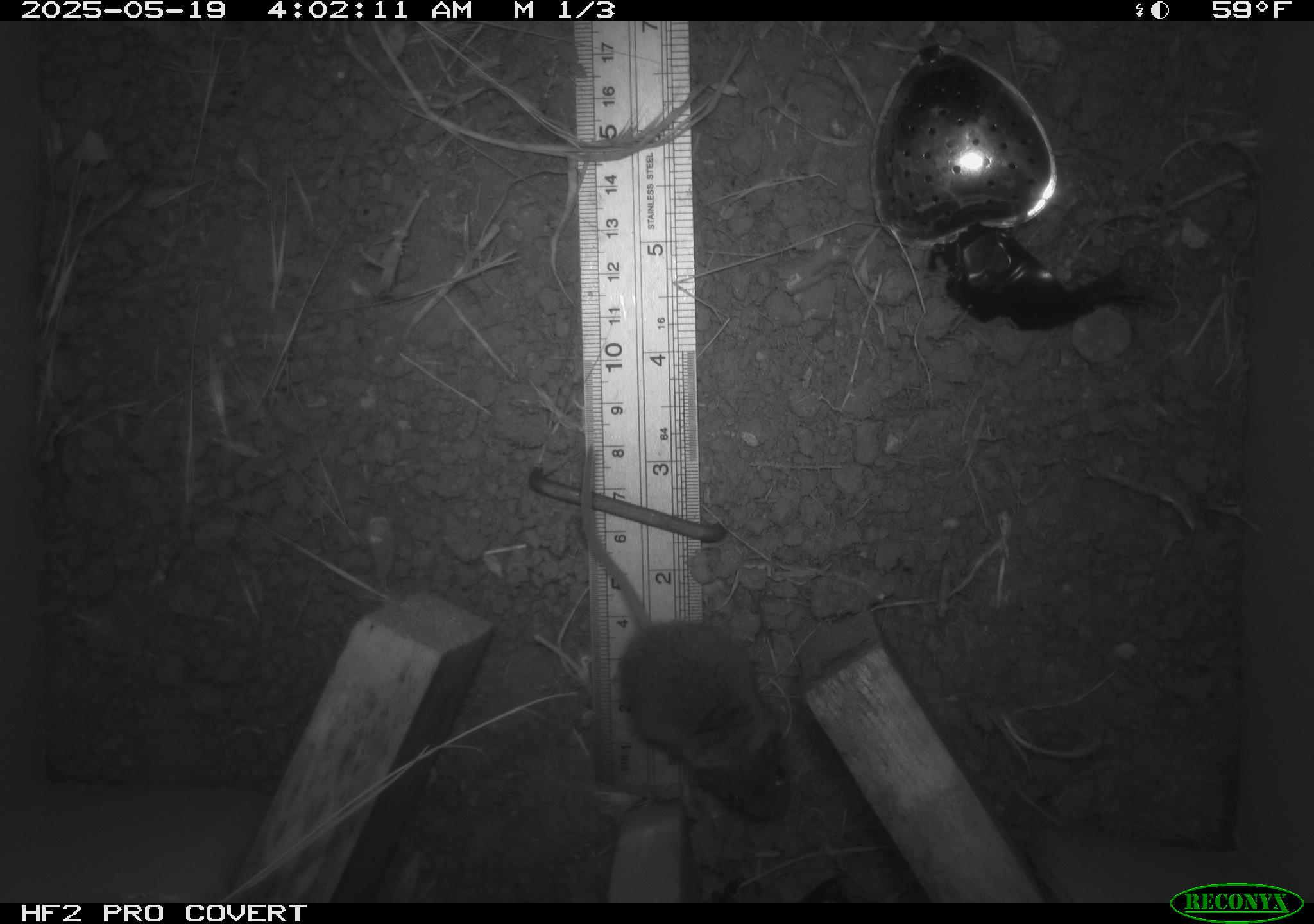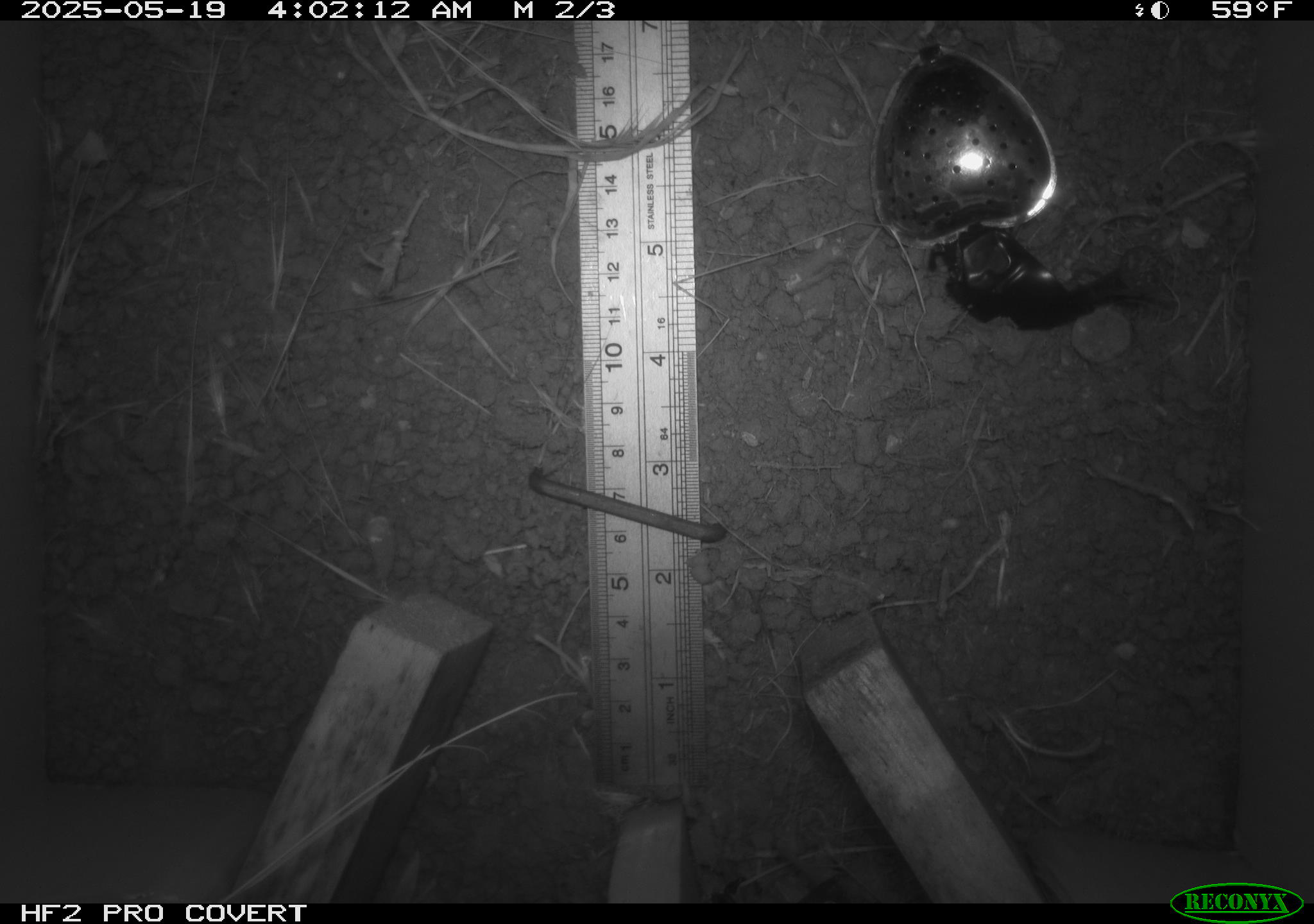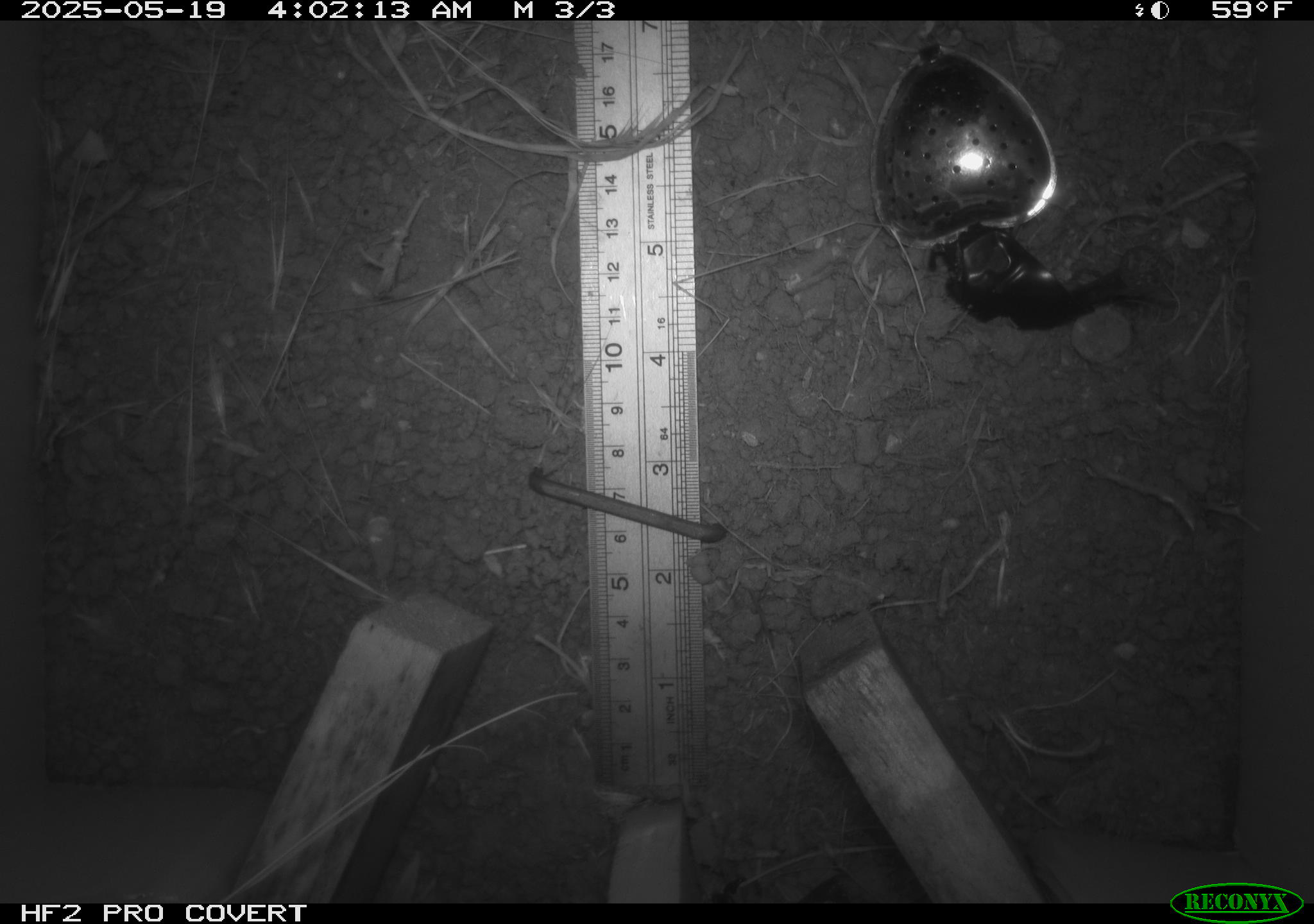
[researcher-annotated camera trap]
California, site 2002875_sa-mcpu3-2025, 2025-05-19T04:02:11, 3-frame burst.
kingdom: Animalia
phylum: Chordata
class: Mammalia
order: Rodentia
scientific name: Rodentia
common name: mouse species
Mouse species (Rodentia).